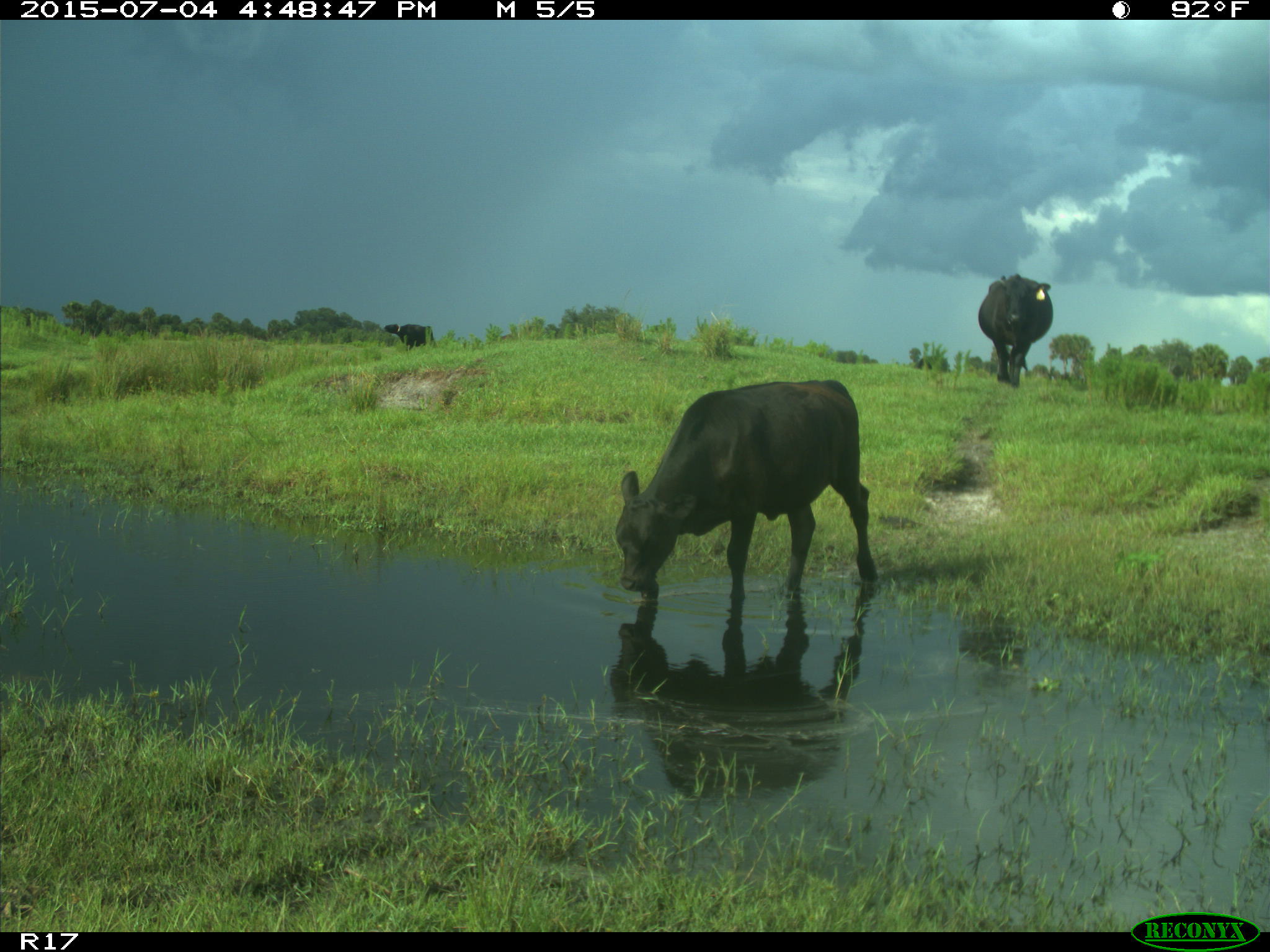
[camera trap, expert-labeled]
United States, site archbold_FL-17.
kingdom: Animalia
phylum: Chordata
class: Mammalia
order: Artiodactyla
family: Bovidae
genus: Bos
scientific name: Bos taurus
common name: domestic cow